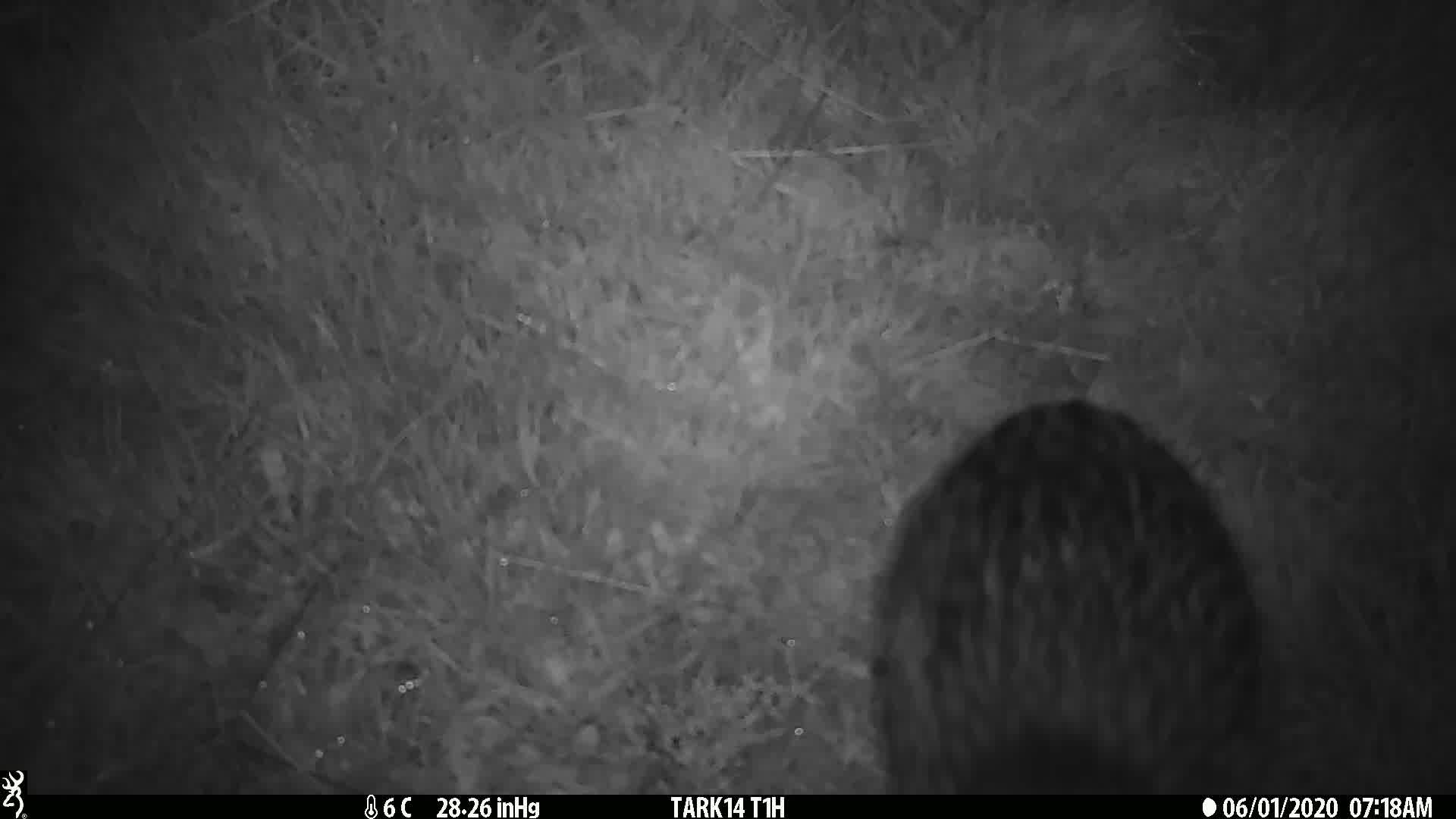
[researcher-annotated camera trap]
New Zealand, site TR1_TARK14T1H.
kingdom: Animalia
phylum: Chordata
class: Aves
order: Gruiformes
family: Rallidae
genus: Gallirallus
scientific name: Gallirallus australis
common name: weka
Weka (Gallirallus australis).